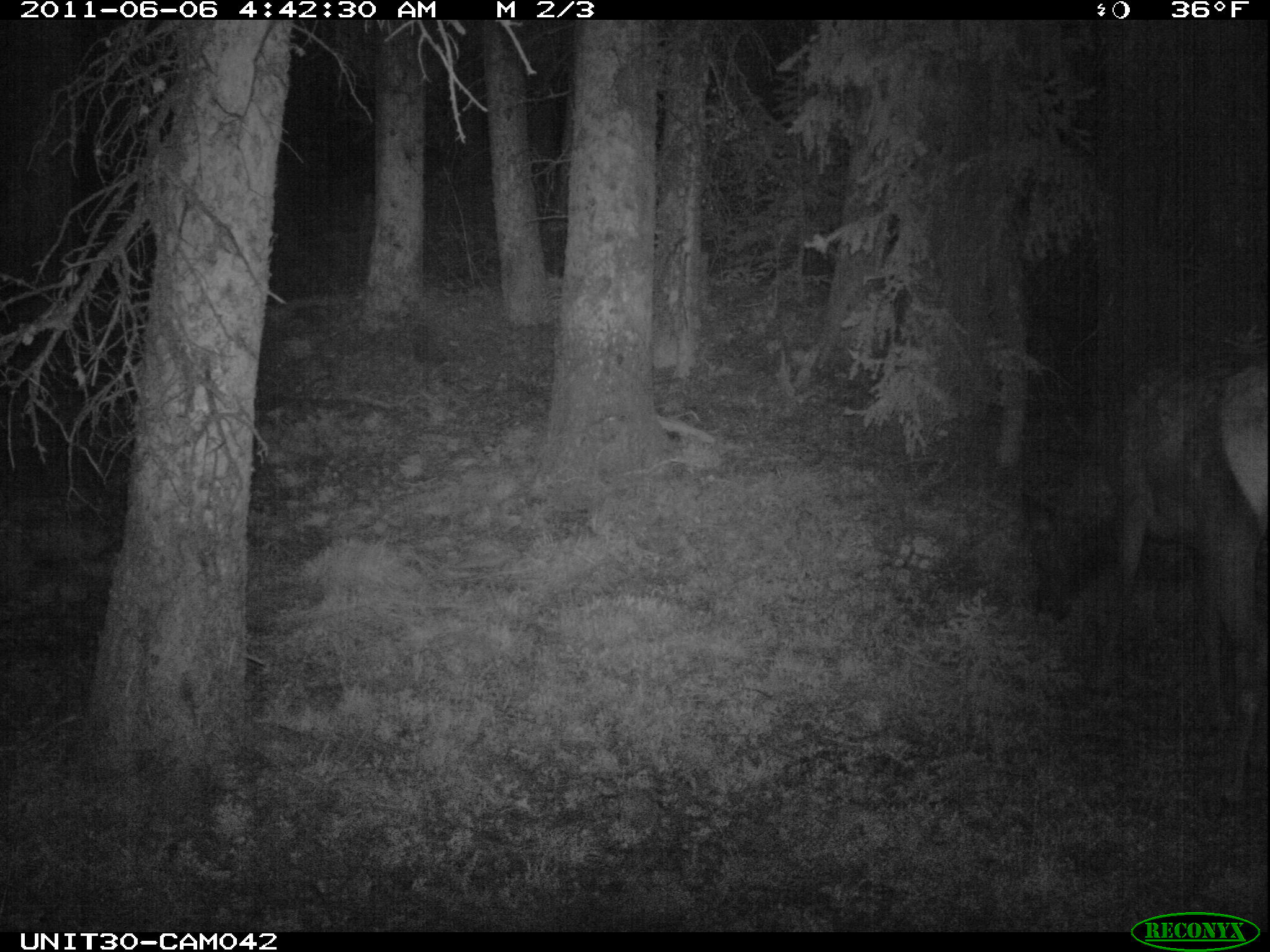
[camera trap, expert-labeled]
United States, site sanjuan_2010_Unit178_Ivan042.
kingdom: Animalia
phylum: Chordata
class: Mammalia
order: Artiodactyla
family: Cervidae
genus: Cervus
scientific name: Cervus elaphus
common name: red deer